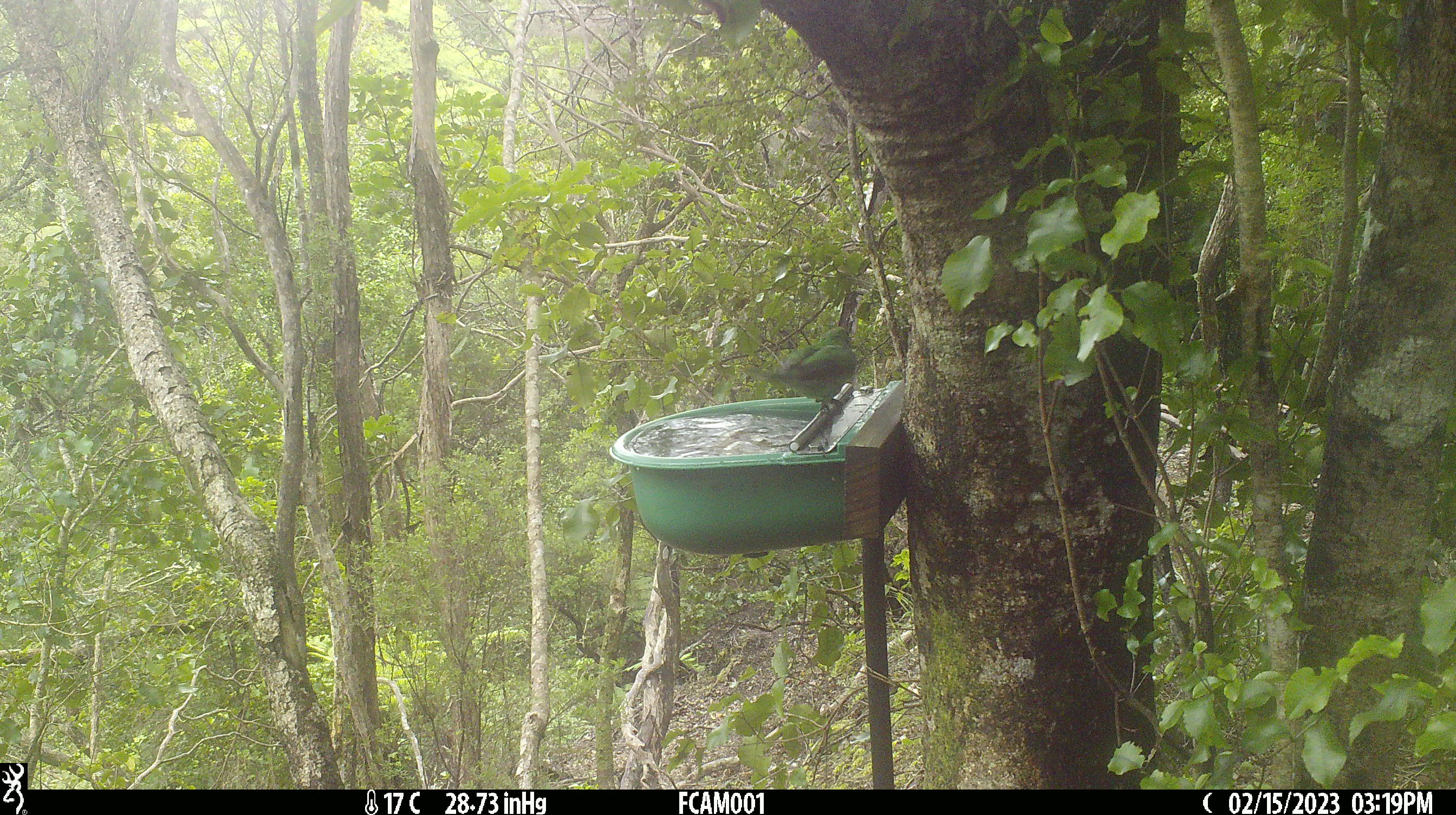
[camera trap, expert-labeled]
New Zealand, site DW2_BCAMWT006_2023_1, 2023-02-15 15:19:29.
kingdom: Animalia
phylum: Chordata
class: Aves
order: Psittaciformes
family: Psittaculidae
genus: Cyanoramphus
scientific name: Cyanoramphus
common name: parakeet